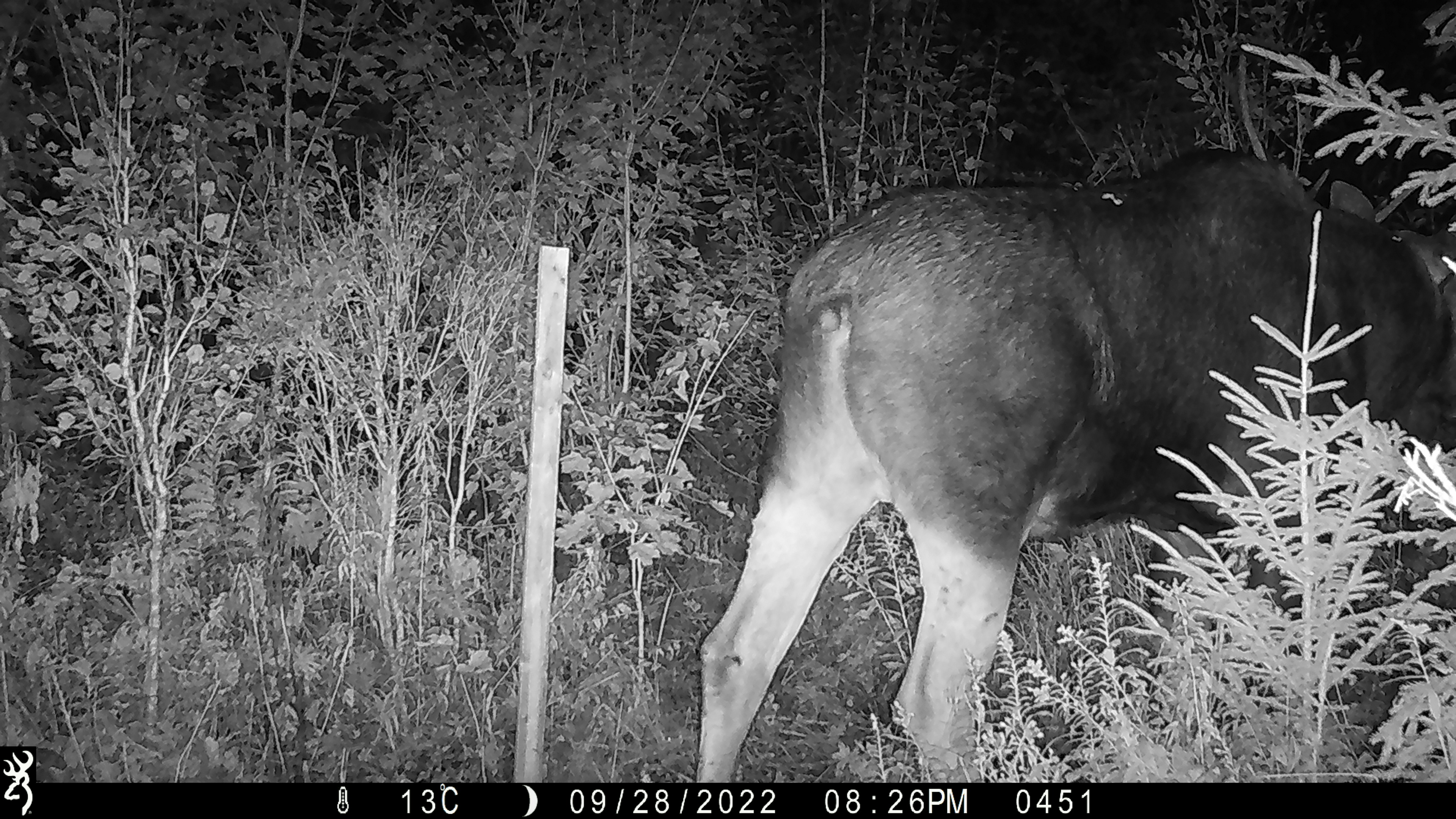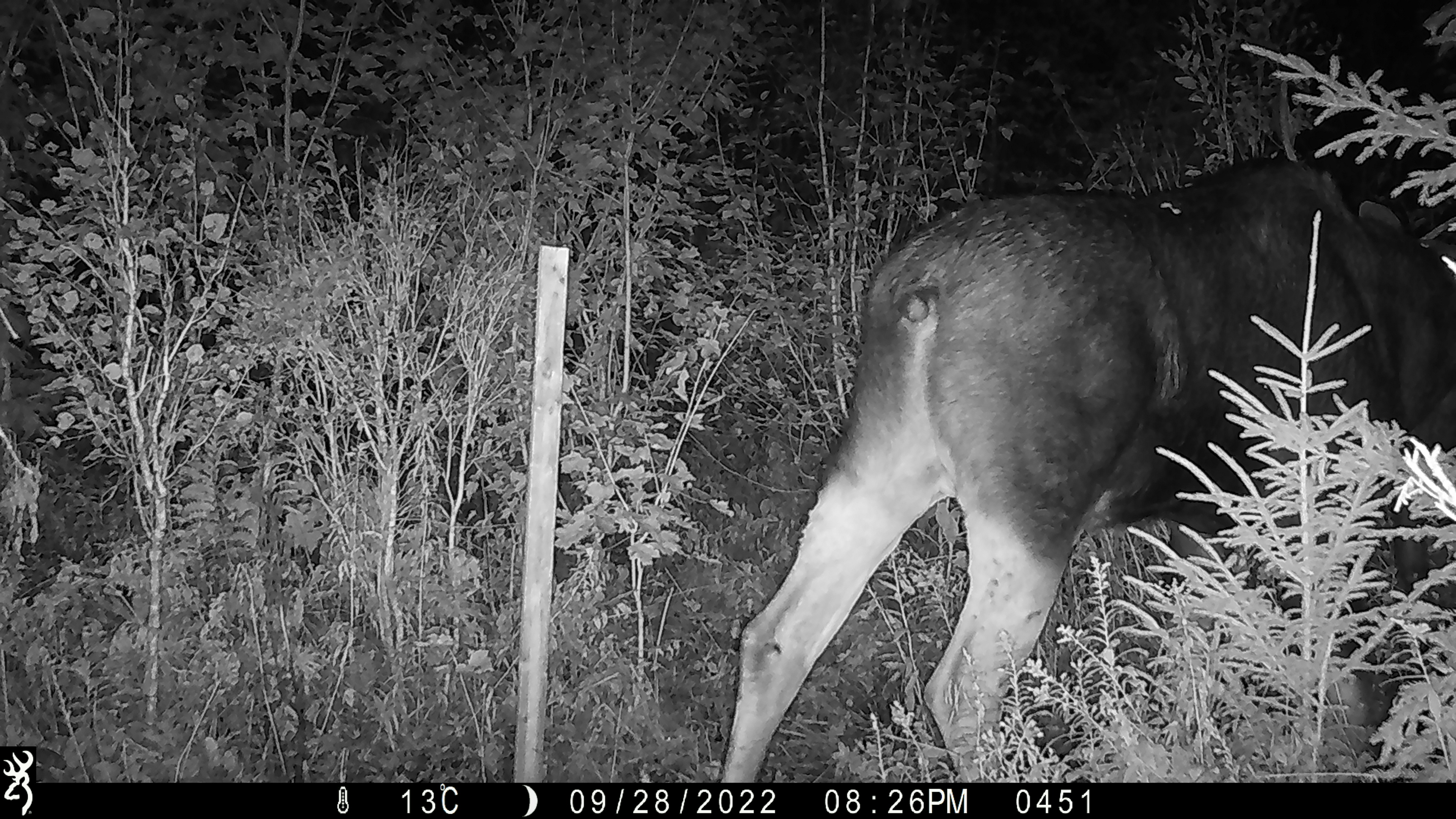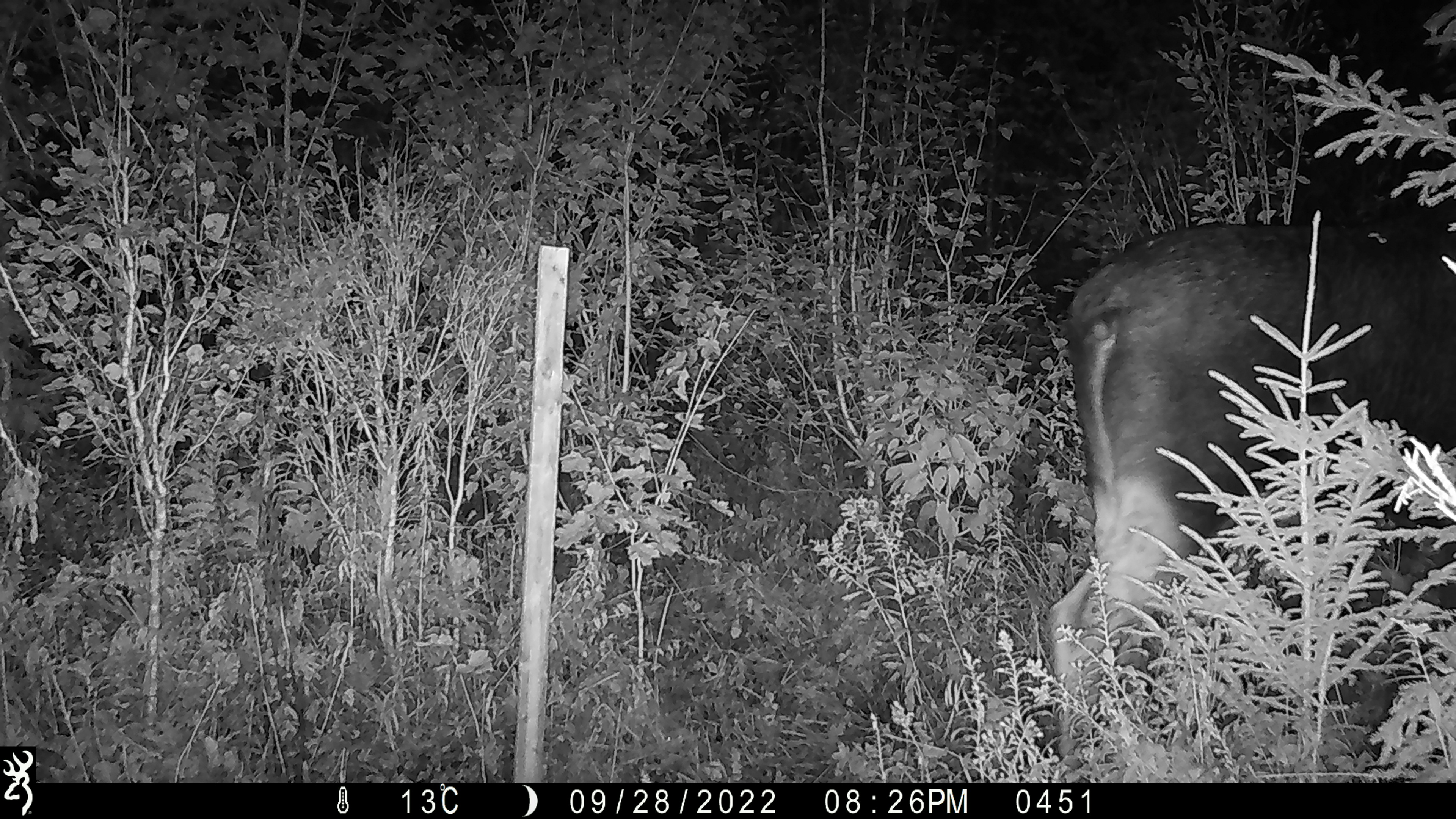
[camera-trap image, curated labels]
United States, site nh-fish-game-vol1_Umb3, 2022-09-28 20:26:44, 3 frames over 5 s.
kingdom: Animalia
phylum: Chordata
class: Mammalia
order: Artiodactyla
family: Cervidae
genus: Alces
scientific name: Alces alces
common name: moose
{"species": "moose (Alces alces)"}